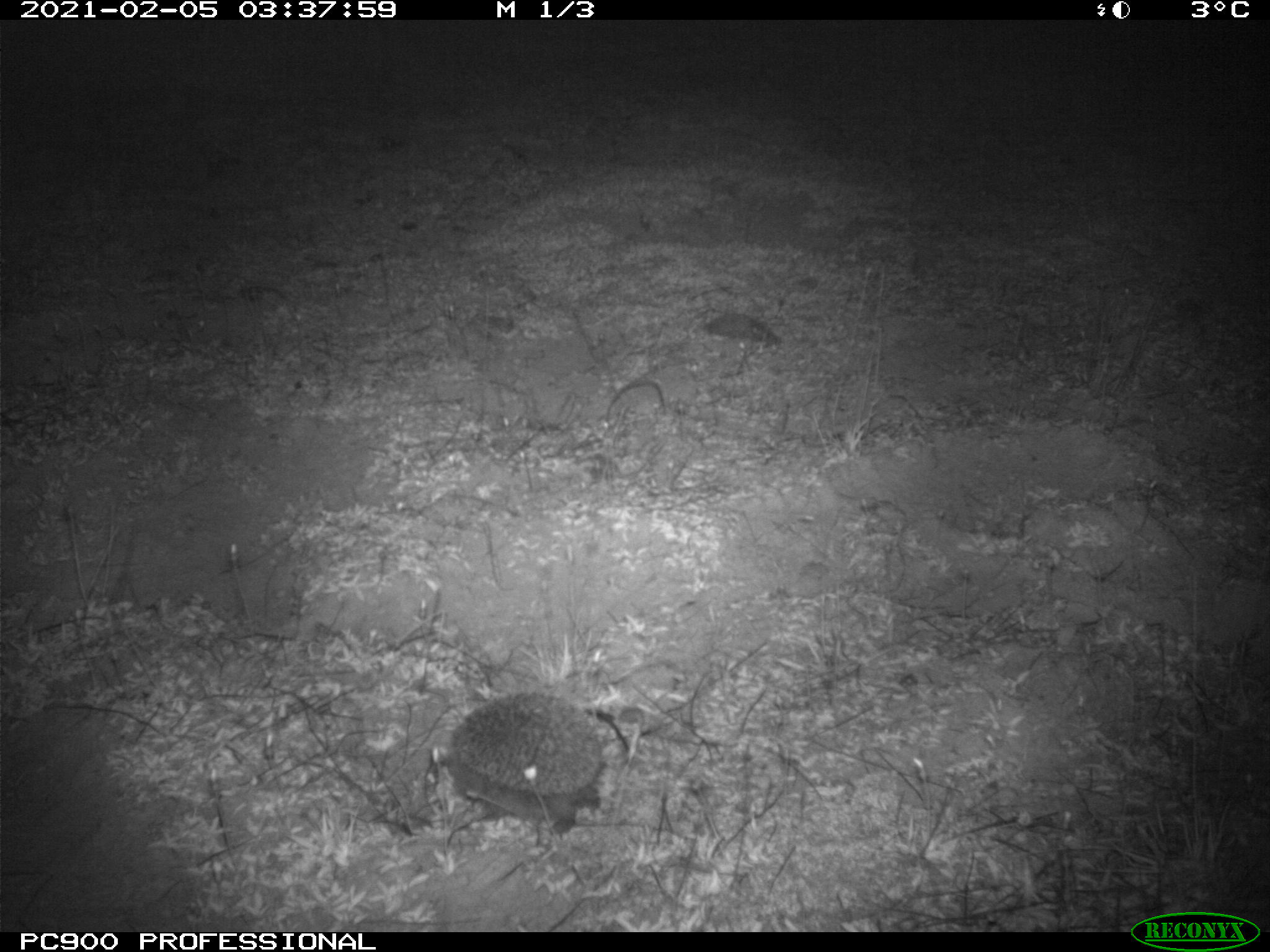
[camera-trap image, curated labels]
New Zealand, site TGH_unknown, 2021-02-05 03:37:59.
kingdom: Animalia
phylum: Chordata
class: Mammalia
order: Eulipotyphla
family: Erinaceidae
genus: Erinaceus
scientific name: Erinaceus europaeus europaeus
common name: european hedgehog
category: hedgehog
Hedgehog (european hedgehog) (Erinaceus europaeus europaeus).